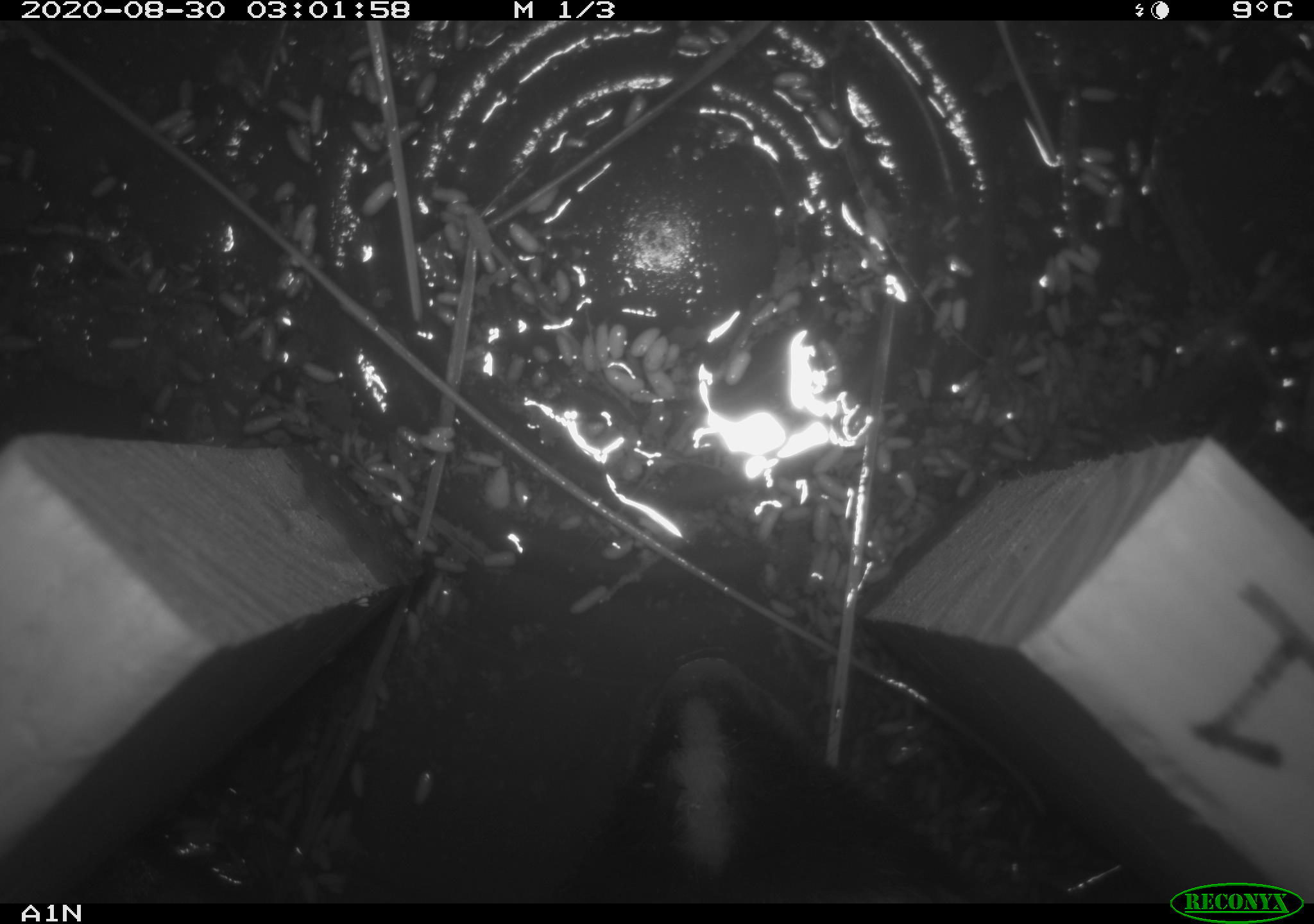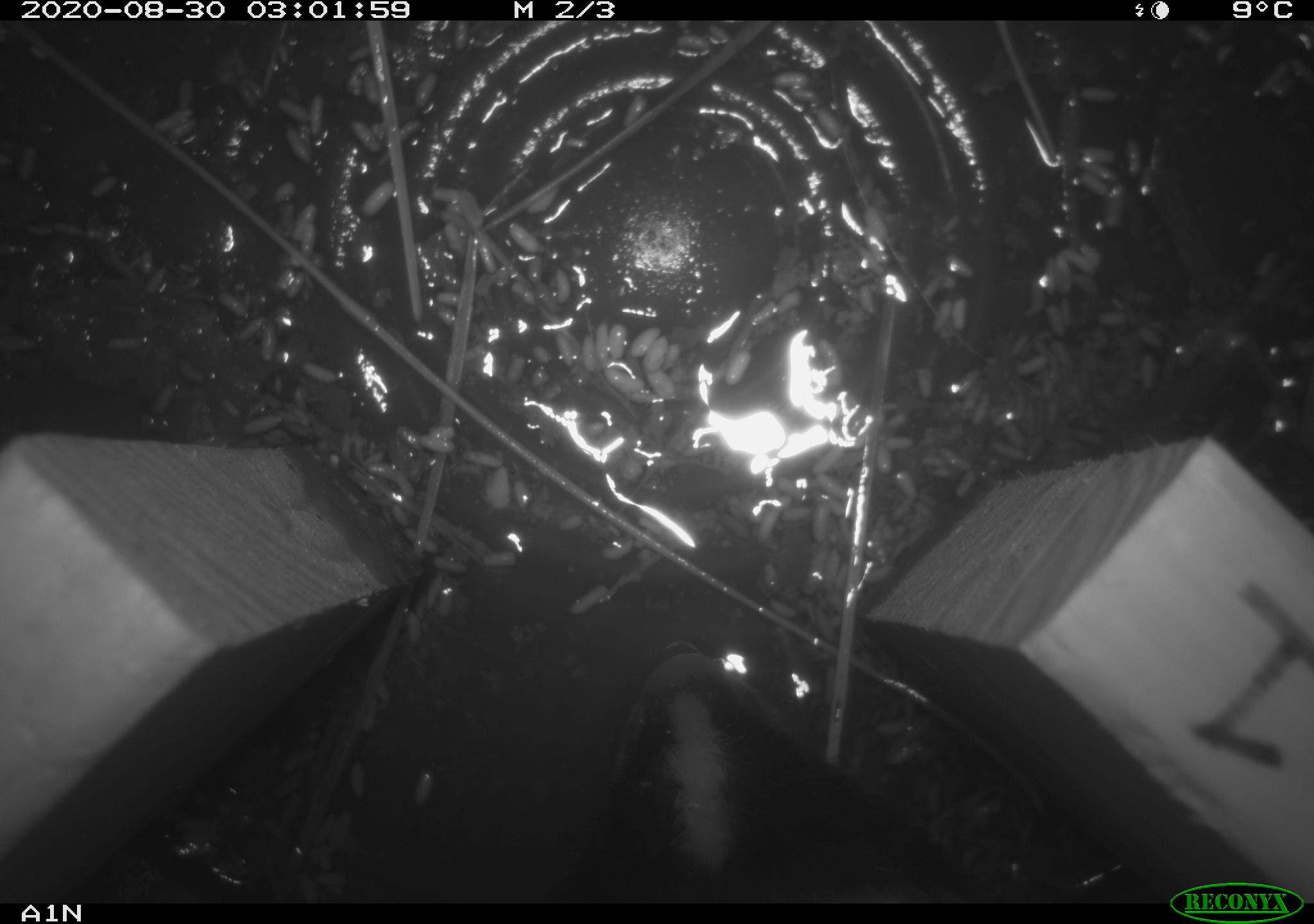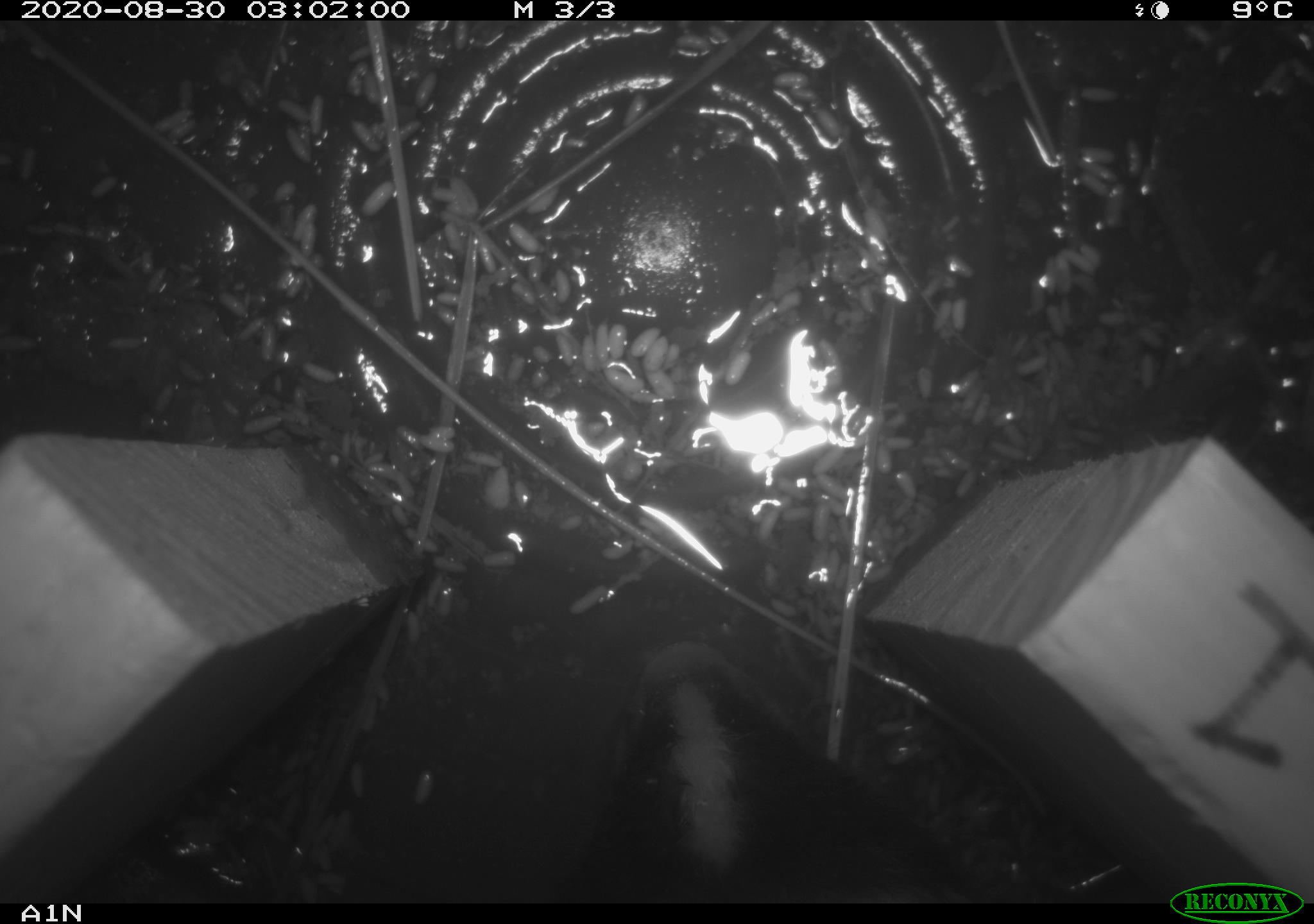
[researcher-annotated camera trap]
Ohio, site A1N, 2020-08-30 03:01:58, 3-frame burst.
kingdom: Animalia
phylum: Chordata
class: Mammalia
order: Carnivora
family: Mephitidae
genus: Mephitis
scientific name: Mephitis mephitis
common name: striped skunk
Striped skunk (Mephitis mephitis).